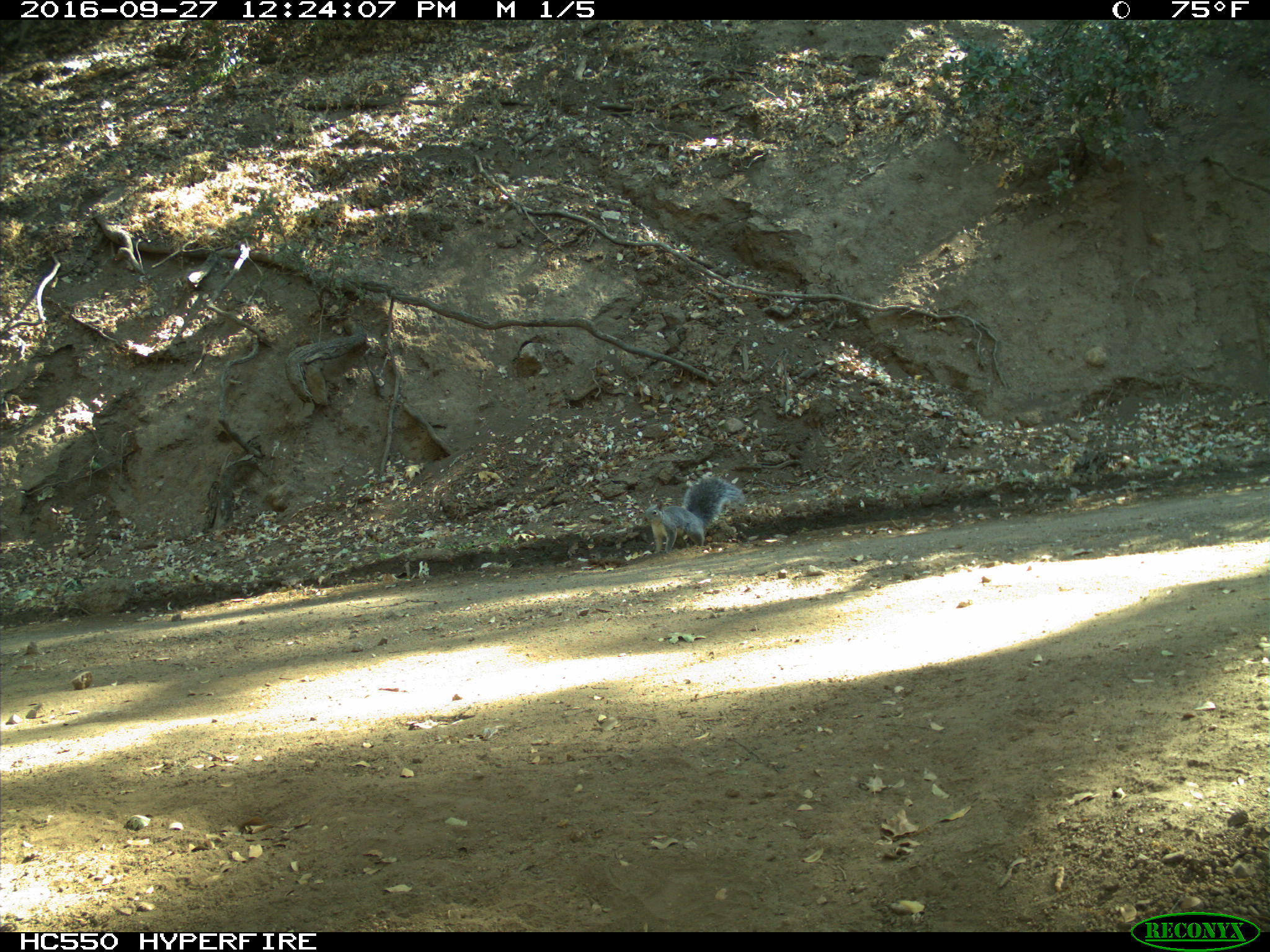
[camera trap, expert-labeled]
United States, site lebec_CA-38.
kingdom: Animalia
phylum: Chordata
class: Mammalia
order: Rodentia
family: Sciuridae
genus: Sciurus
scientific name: Sciurus carolinensis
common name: eastern gray squirrel